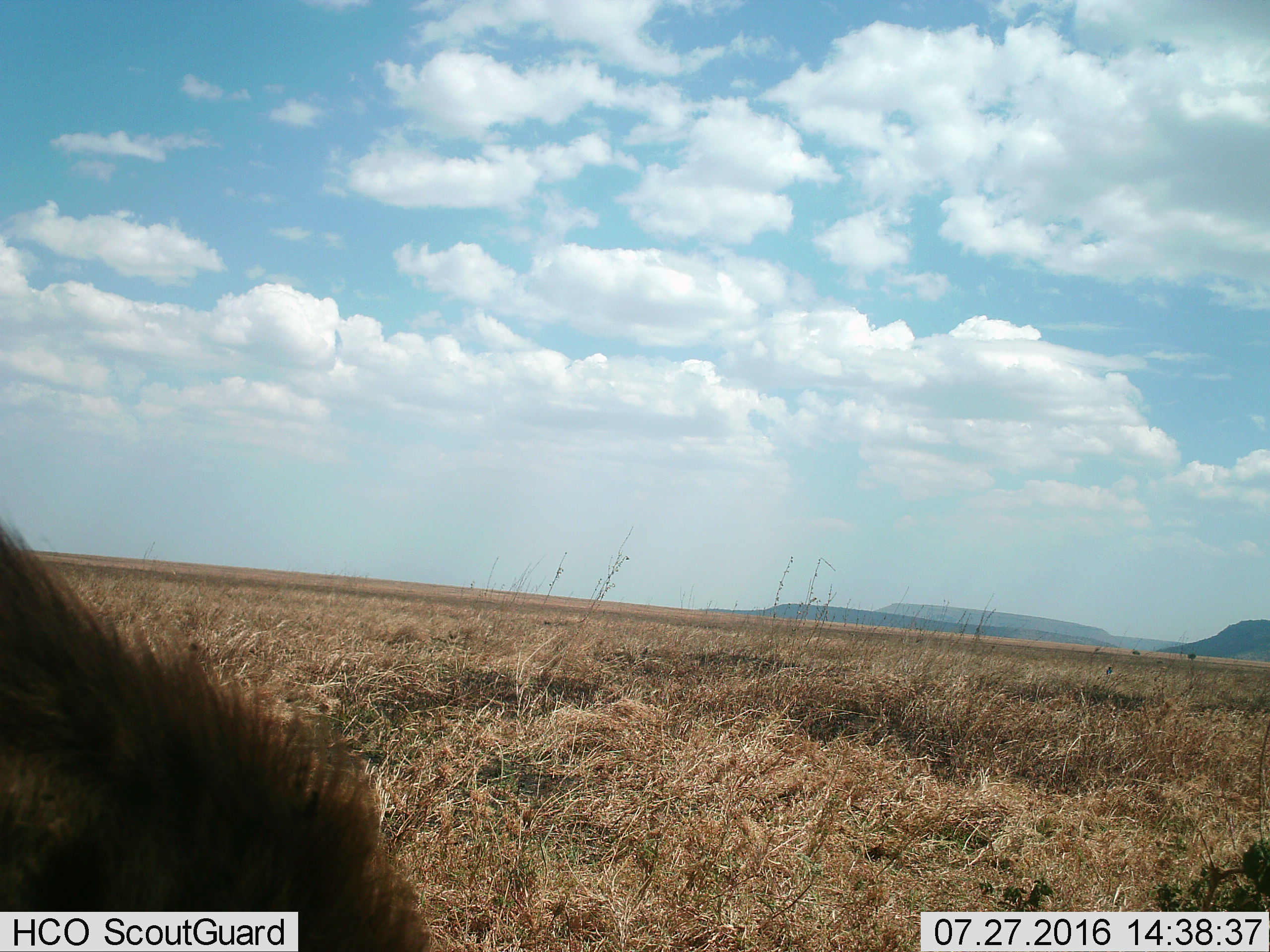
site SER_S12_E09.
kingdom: Animalia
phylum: Chordata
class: Mammalia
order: Carnivora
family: Hyaenidae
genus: Crocuta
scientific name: Crocuta crocuta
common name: spotted hyena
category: hyenaspotted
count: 1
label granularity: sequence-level